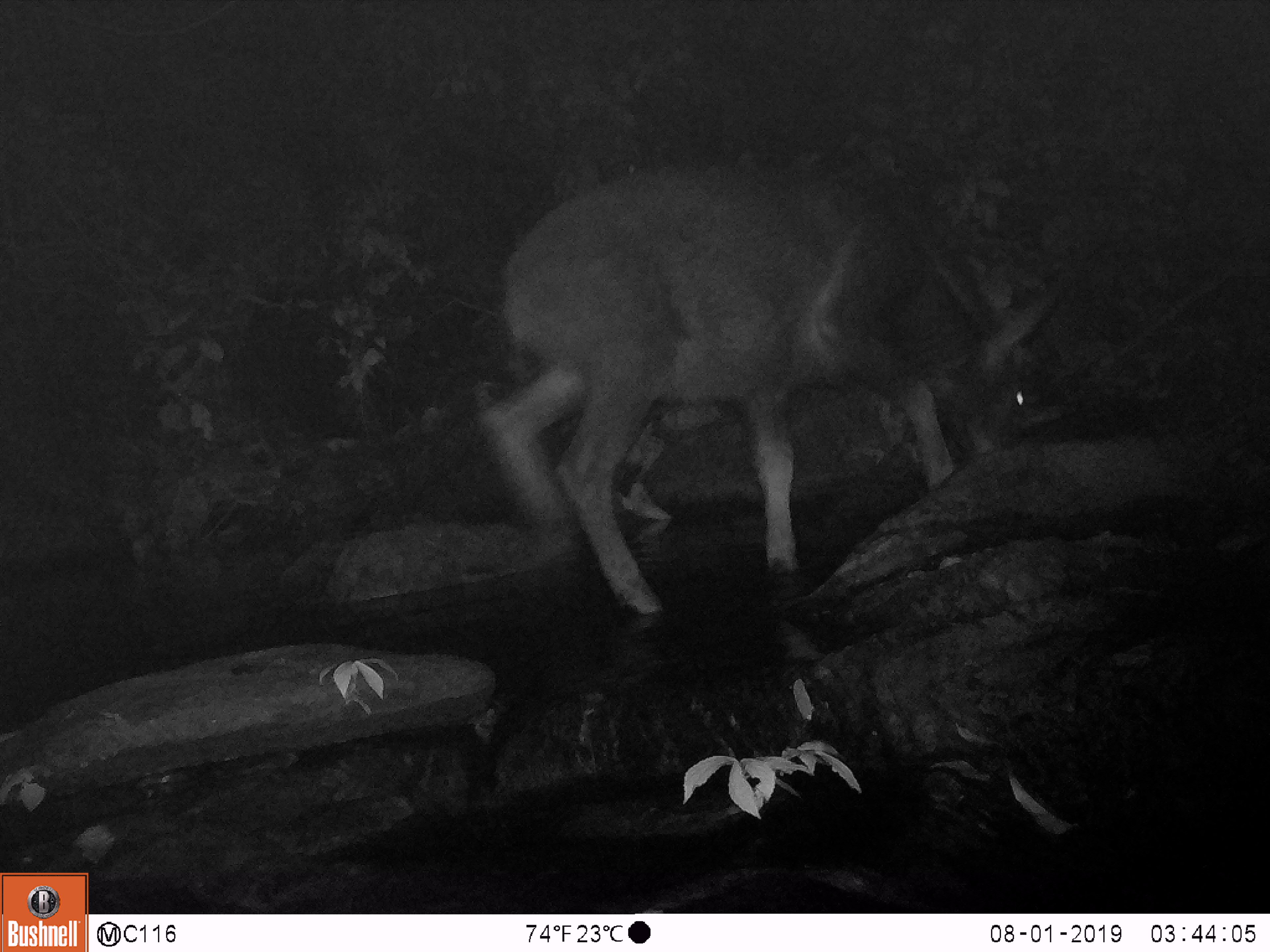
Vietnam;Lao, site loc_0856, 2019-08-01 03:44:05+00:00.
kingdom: Animalia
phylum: Chordata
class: Mammalia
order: Artiodactyla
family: Bovidae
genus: Capricornis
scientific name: Capricornis sumatraensis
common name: chinese serow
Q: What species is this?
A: Chinese serow (Capricornis sumatraensis).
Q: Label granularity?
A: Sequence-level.